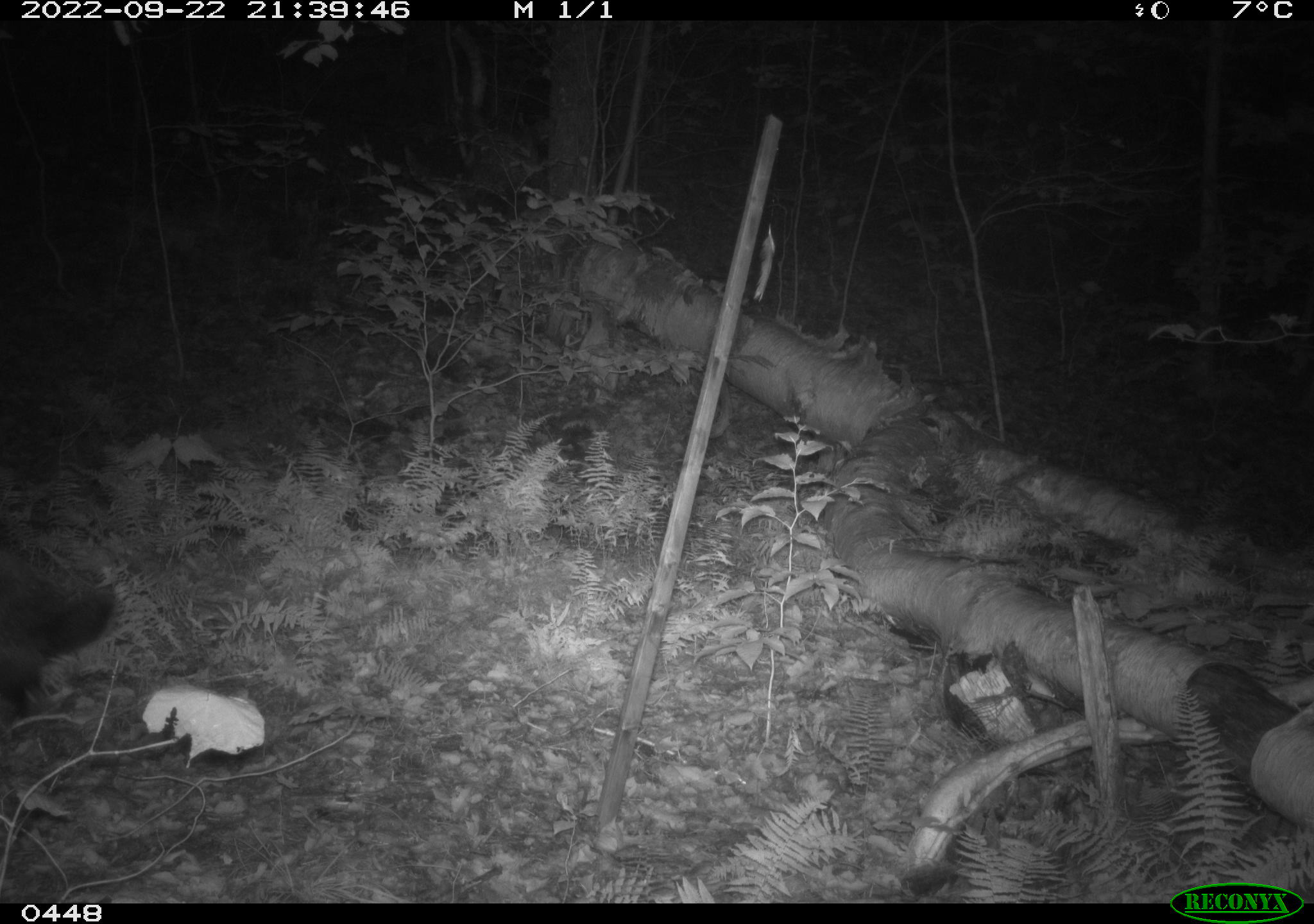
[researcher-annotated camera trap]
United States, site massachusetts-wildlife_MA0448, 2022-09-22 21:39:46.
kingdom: Animalia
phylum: Chordata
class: Mammalia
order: Rodentia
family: Erethizontidae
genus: Erethizon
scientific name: Erethizon dorsatum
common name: porcupine